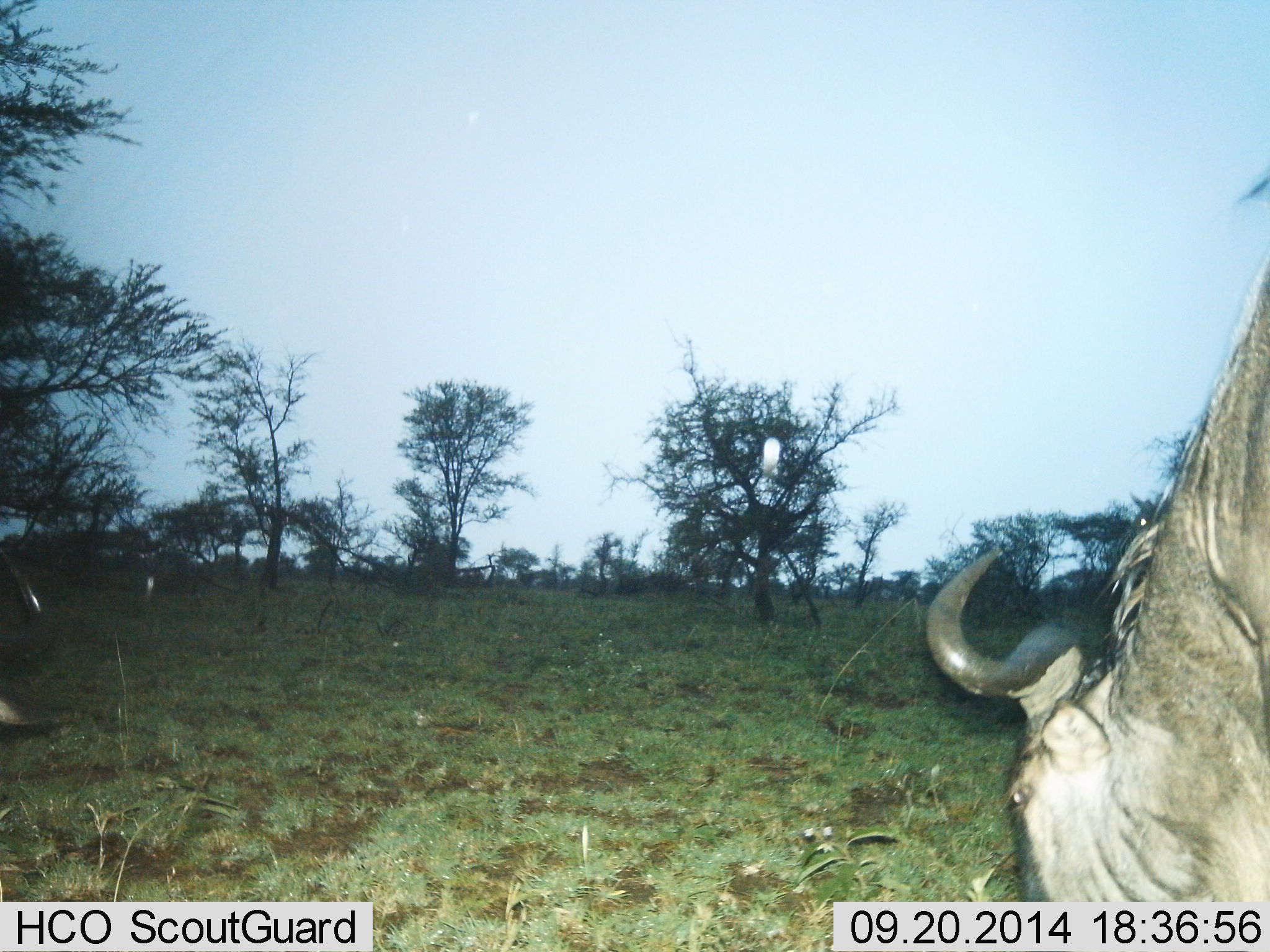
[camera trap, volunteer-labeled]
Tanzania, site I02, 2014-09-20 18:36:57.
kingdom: Animalia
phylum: Chordata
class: Mammalia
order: Artiodactyla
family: Bovidae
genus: Connochaetes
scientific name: Connochaetes taurinus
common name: blue wildebeest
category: wildebeest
Wildebeest (blue wildebeest) (Connochaetes taurinus), count 2. Behavior (volunteer vote fractions): standing 30%, resting 0%, moving 10%, interacting 0%. Young present (vote fraction): 0%. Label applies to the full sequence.